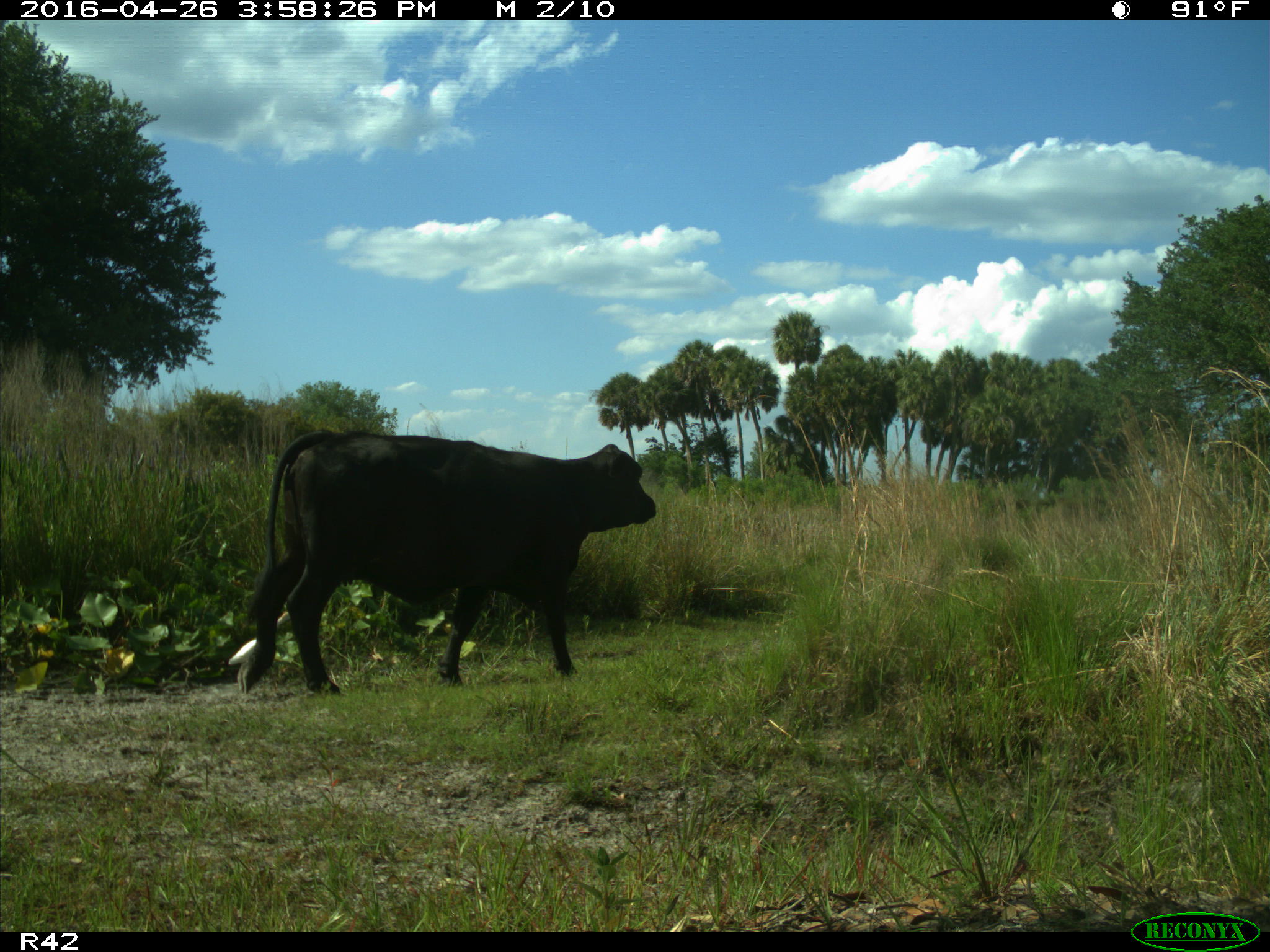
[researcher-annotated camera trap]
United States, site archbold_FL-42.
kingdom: Animalia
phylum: Chordata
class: Mammalia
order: Artiodactyla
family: Bovidae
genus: Bos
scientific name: Bos taurus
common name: domestic cow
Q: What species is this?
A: Bos taurus (domestic cow).